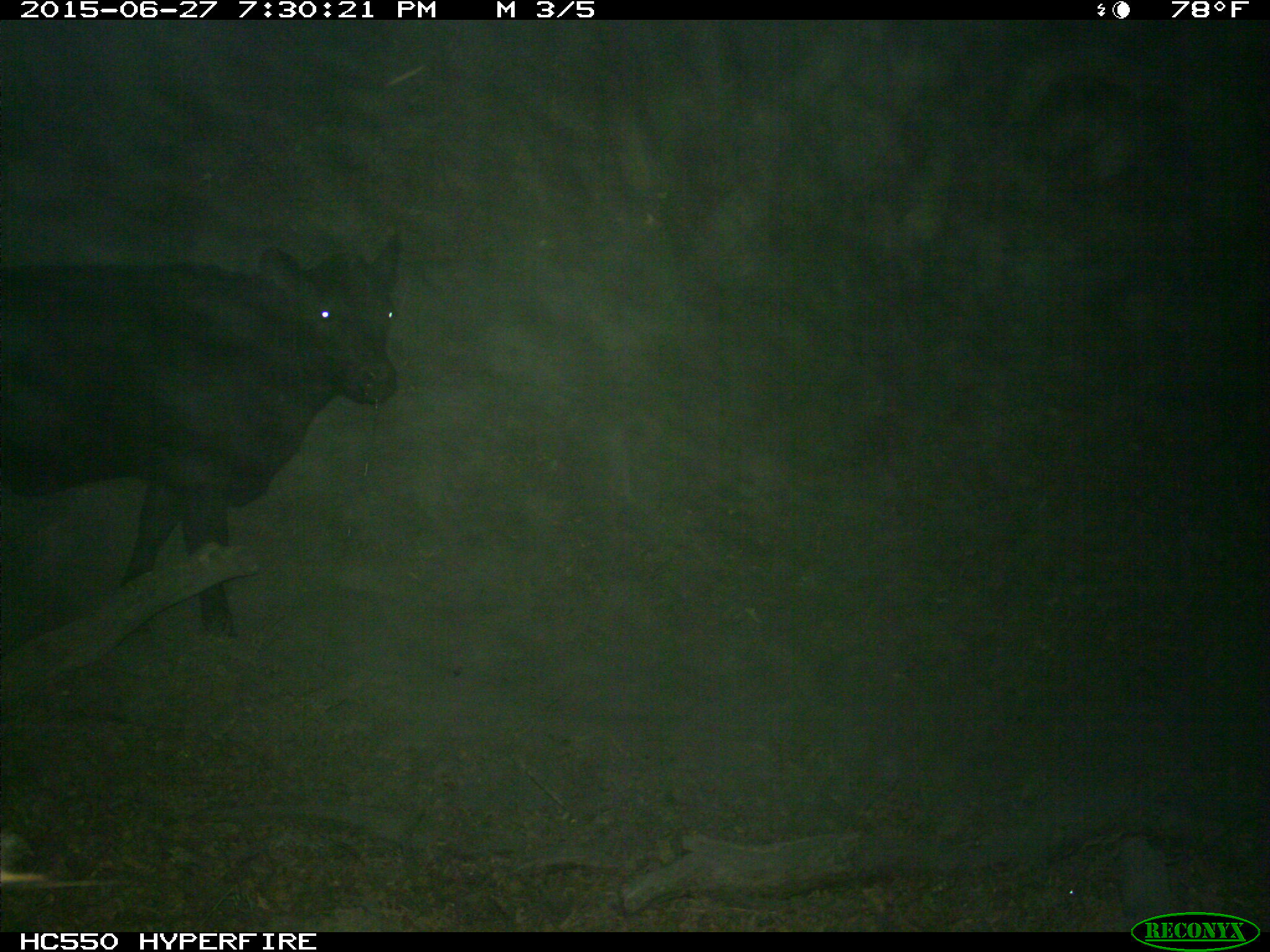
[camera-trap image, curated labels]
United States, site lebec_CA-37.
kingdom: Animalia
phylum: Chordata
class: Mammalia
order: Artiodactyla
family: Bovidae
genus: Bos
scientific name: Bos taurus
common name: domestic cow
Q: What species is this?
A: Bos taurus (domestic cow).